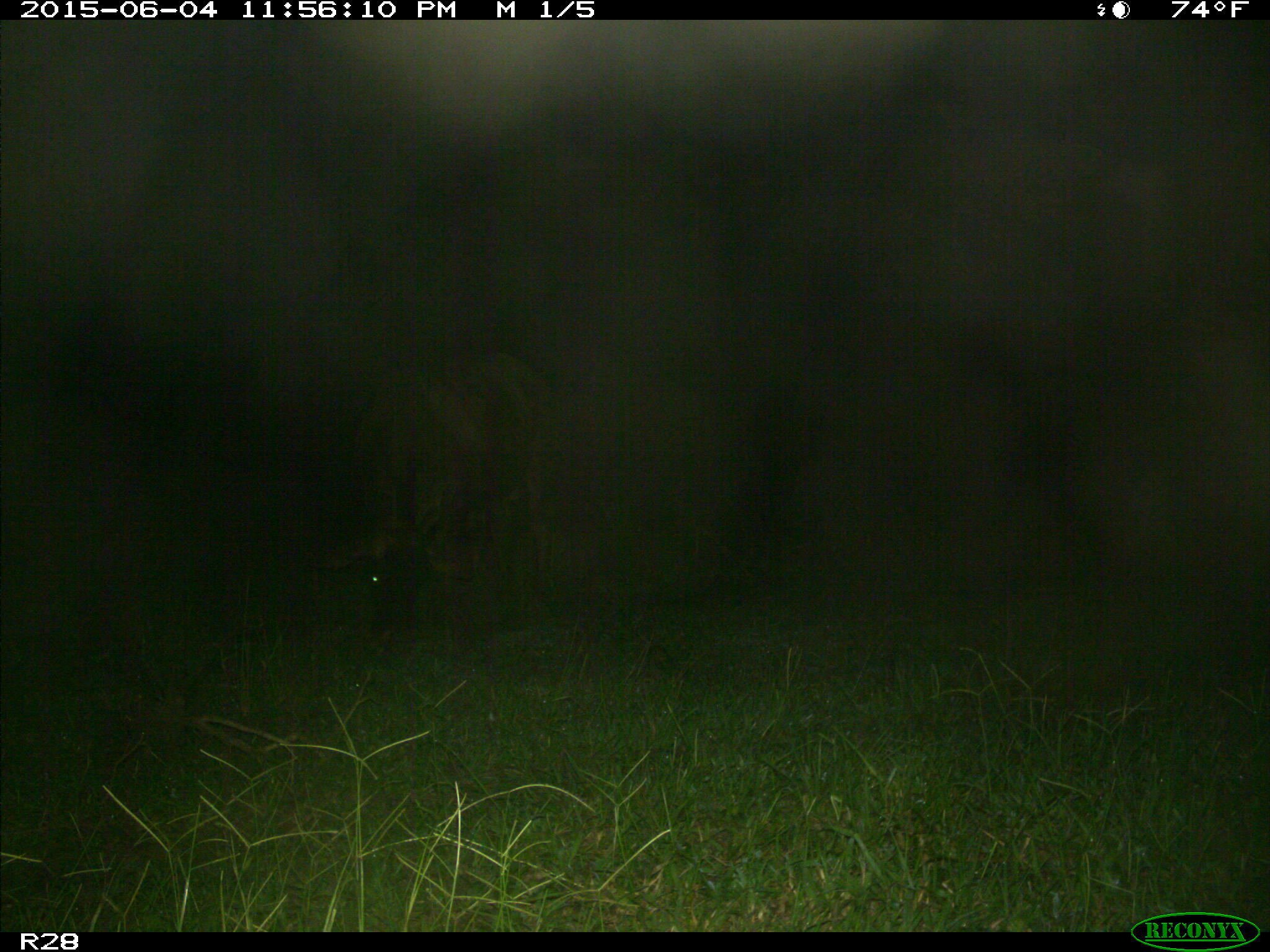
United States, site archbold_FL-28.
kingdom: Animalia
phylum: Chordata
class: Mammalia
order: Artiodactyla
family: Bovidae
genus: Bos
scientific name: Bos taurus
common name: domestic cow